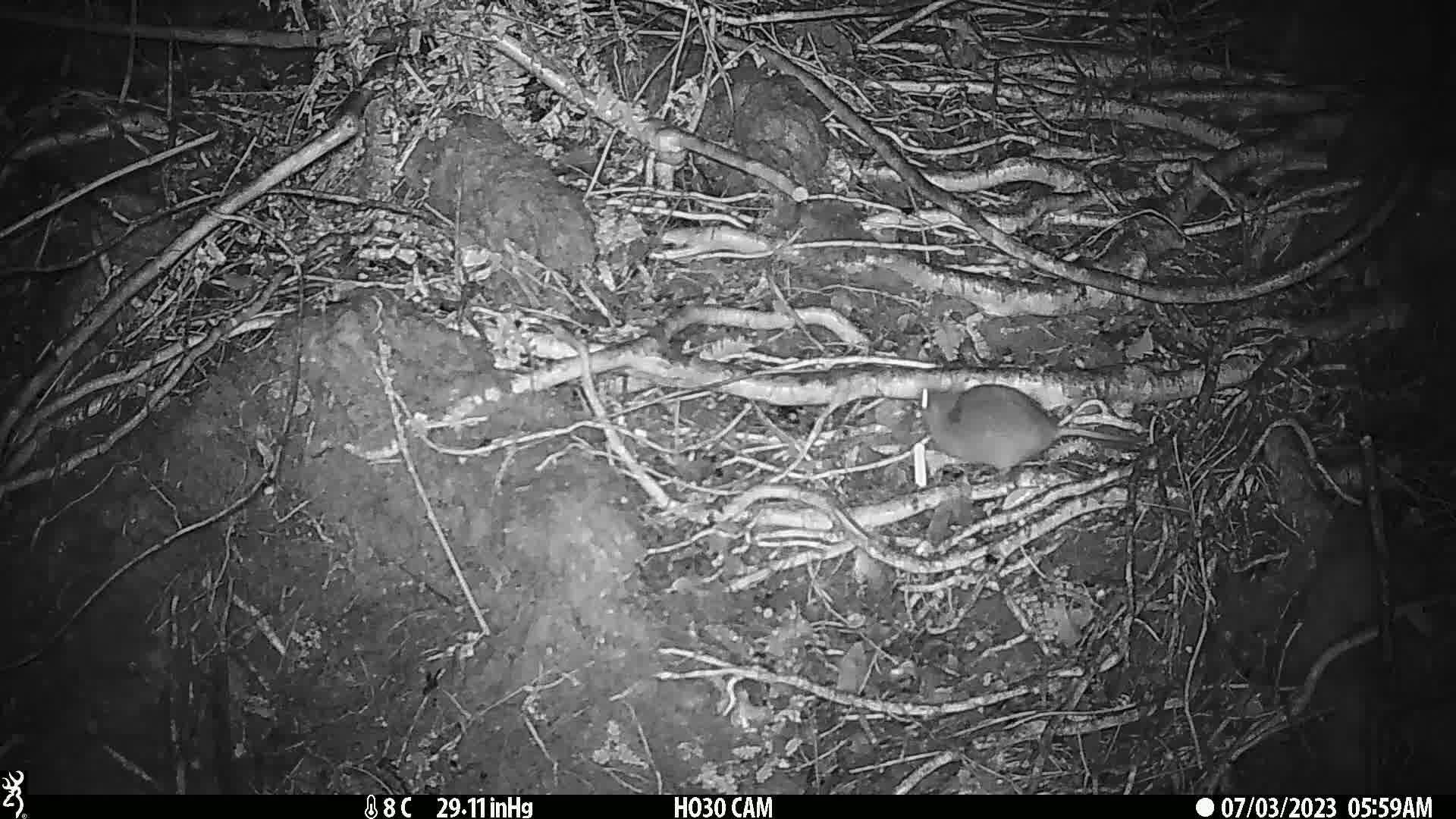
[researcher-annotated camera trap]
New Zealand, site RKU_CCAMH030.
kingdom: Animalia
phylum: Chordata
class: Mammalia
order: Rodentia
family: Muridae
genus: Rattus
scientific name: Rattus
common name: rat